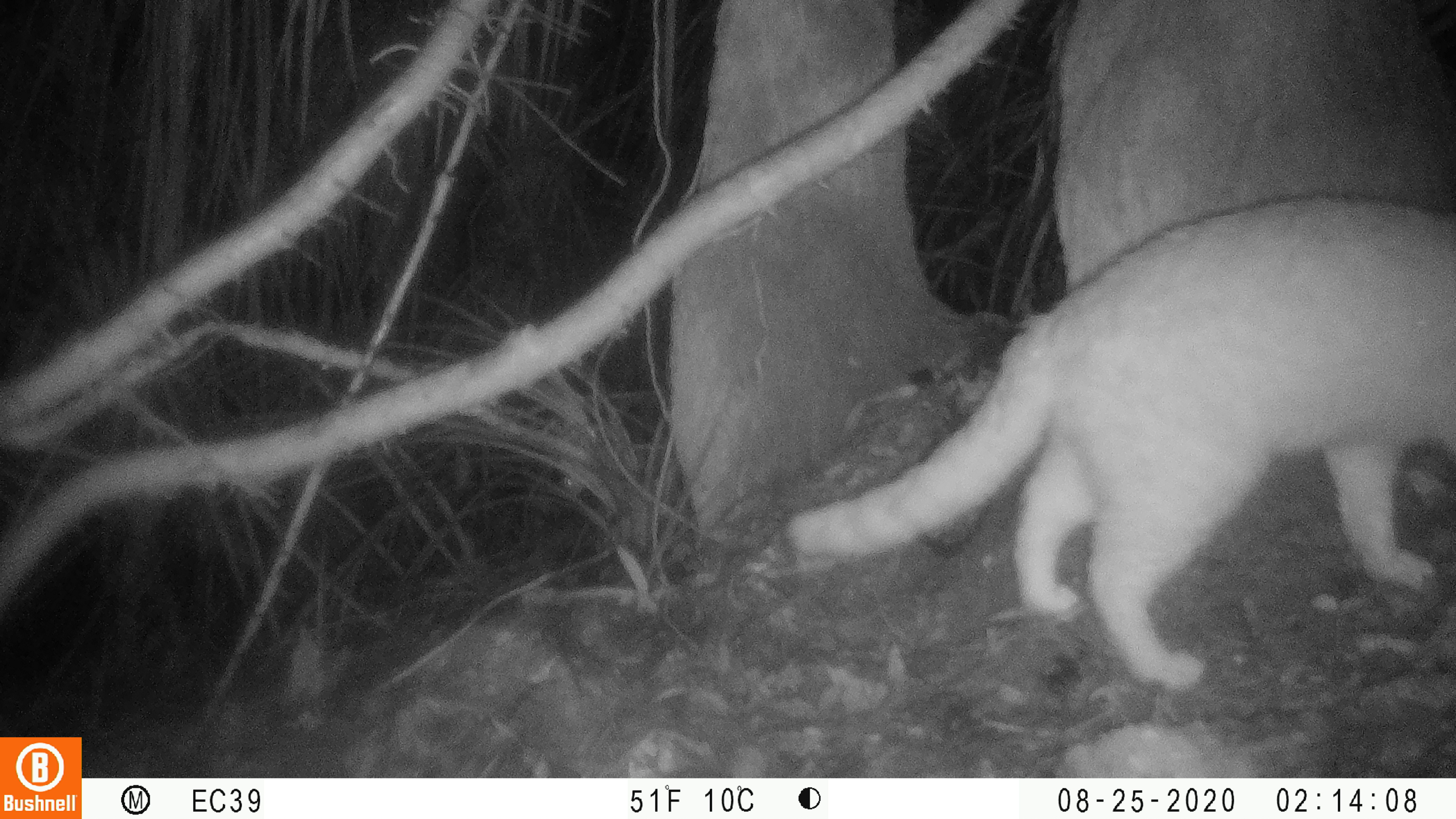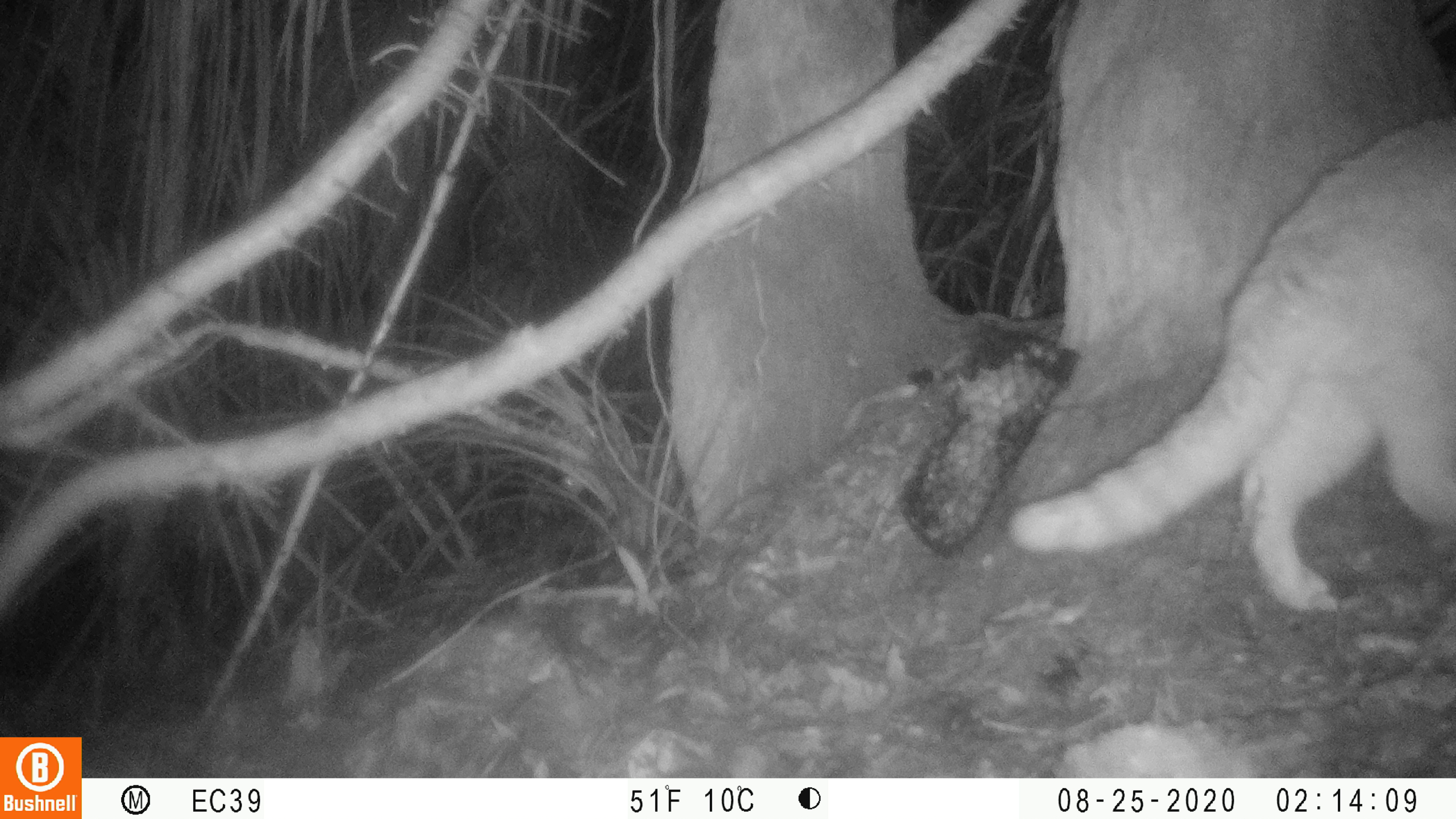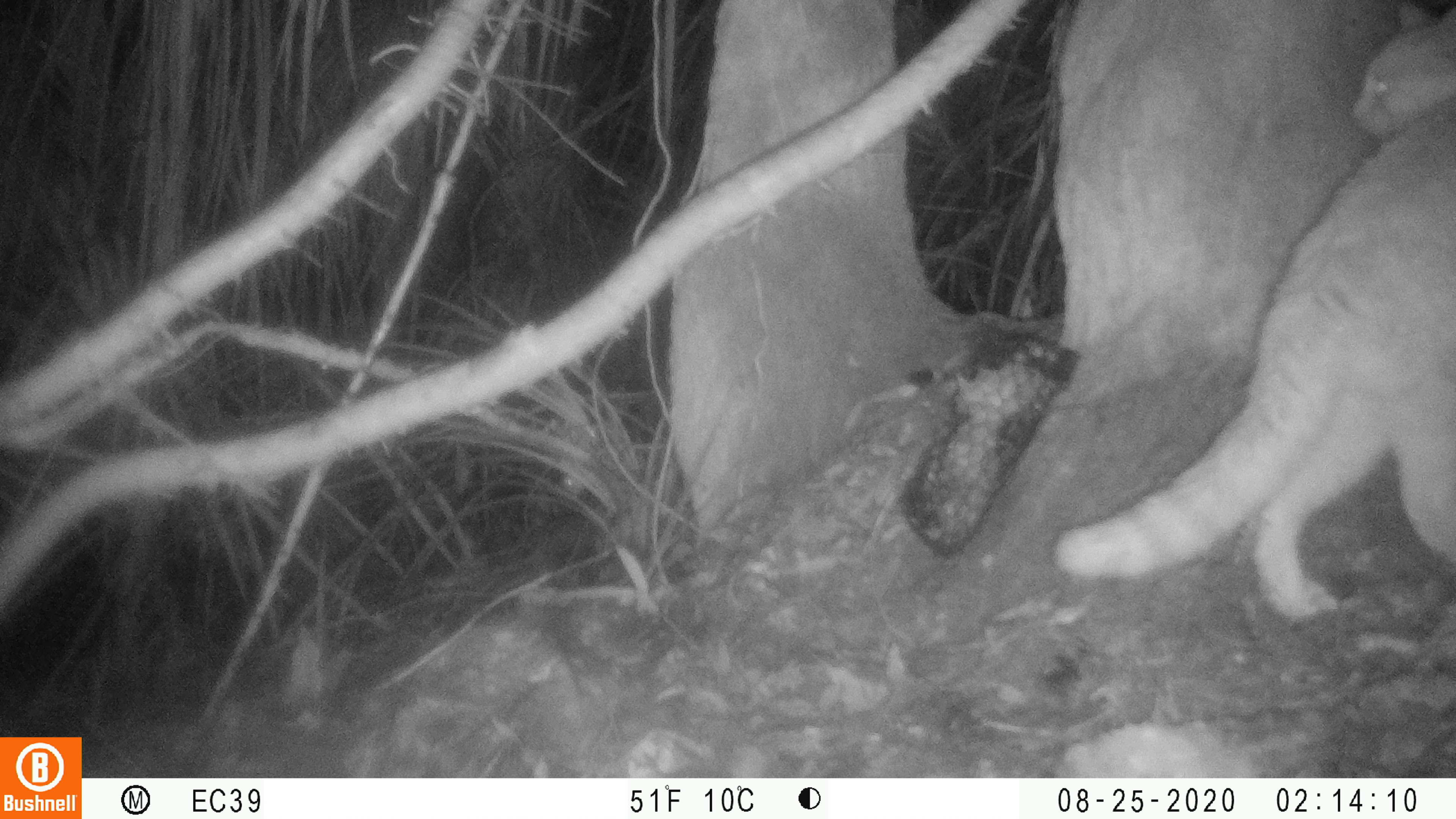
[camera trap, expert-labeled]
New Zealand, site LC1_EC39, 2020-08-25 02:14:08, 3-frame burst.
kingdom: Animalia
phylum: Chordata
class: Mammalia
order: Carnivora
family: Felidae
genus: Felis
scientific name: Felis catus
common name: domestic cat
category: cat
Cat (domestic cat) (Felis catus).